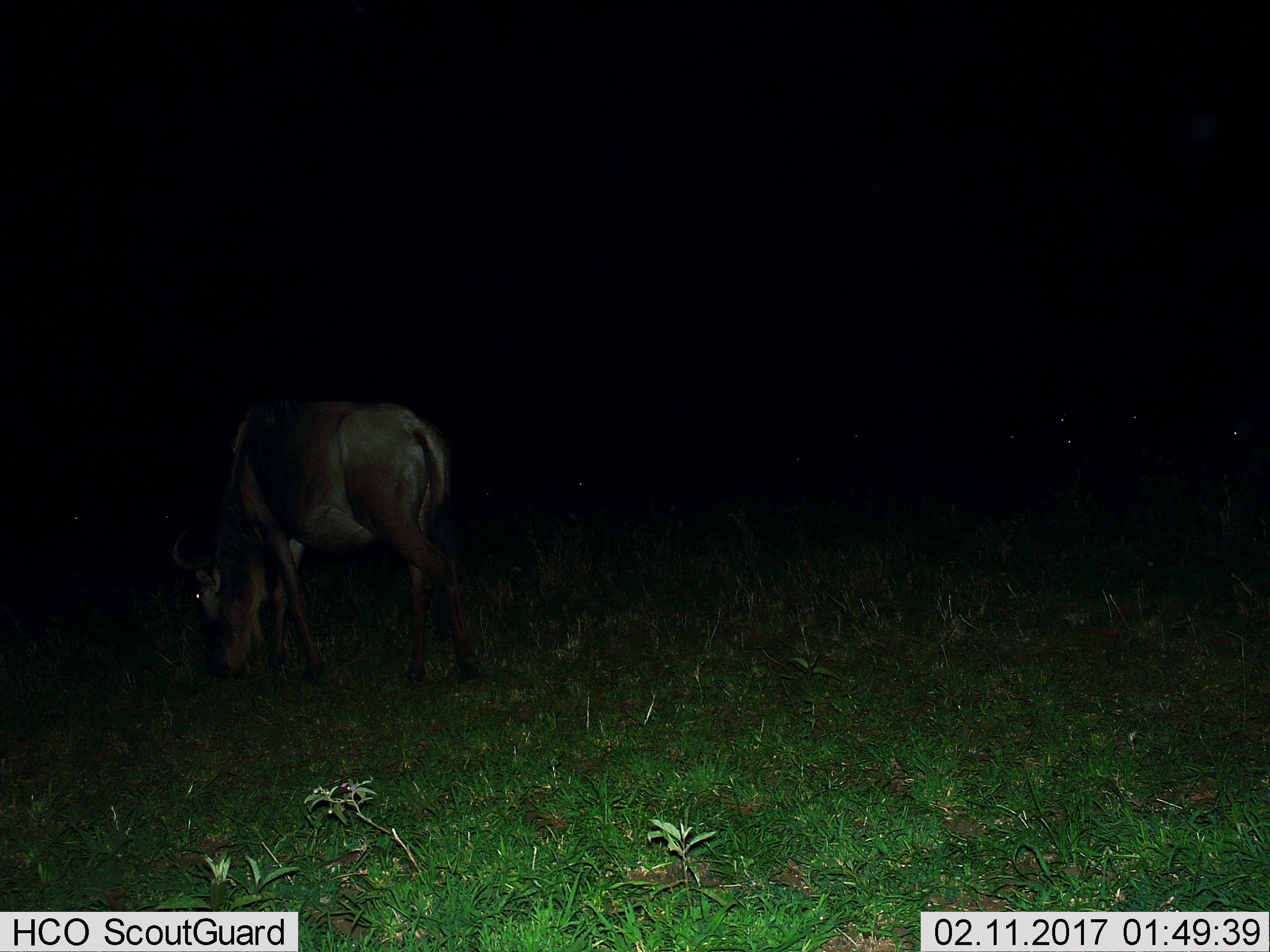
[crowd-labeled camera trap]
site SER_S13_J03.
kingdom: Animalia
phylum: Chordata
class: Mammalia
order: Artiodactyla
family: Bovidae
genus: Connochaetes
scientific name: Connochaetes taurinus taurinus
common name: blue wildebeest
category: wildebeestblue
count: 1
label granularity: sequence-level